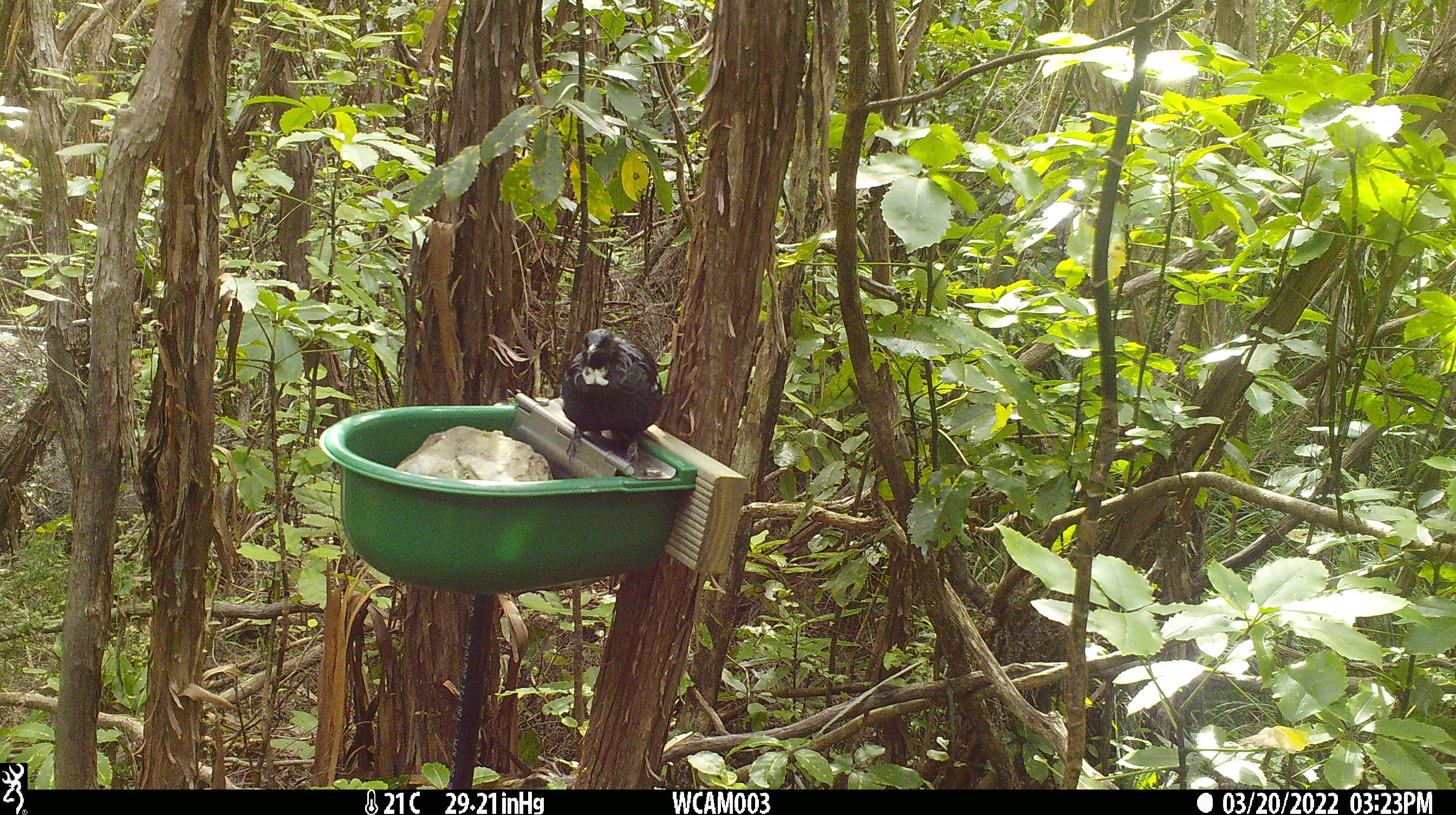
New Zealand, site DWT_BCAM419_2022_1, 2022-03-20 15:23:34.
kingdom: Animalia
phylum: Chordata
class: Aves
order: Passeriformes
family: Meliphagidae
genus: Prosthemadera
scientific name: Prosthemadera novaeseelandiae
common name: tui